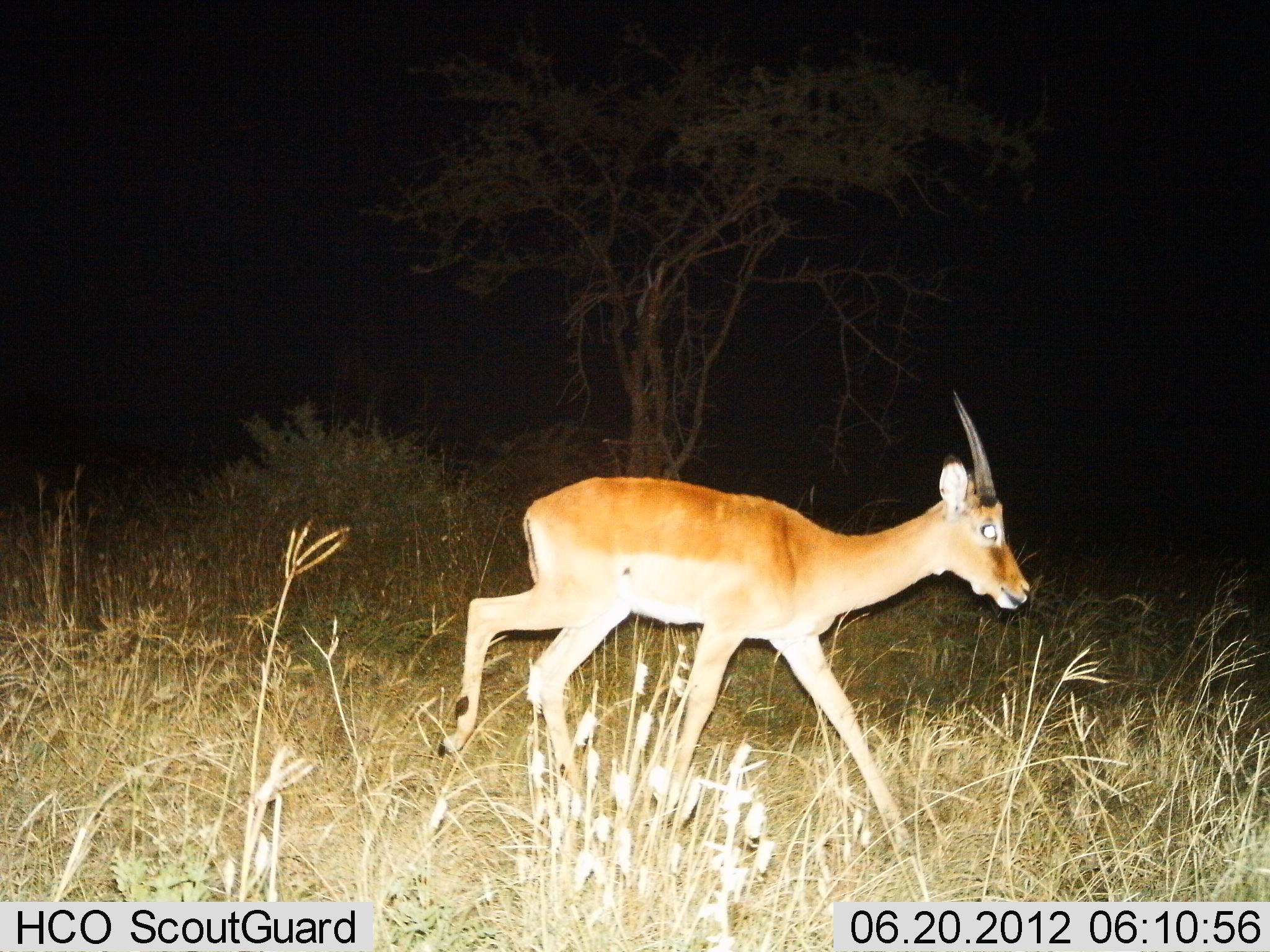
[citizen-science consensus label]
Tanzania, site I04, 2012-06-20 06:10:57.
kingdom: Animalia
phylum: Chordata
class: Mammalia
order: Artiodactyla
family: Bovidae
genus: Nanger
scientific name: Nanger granti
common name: grant's gazelle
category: gazellegrants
Gazellegrants (grant's gazelle) (Nanger granti), count 1. Behavior (volunteer vote fractions): standing 0%, resting 0%, moving 100%, interacting 0%. Young present (vote fraction): 0%. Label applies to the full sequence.